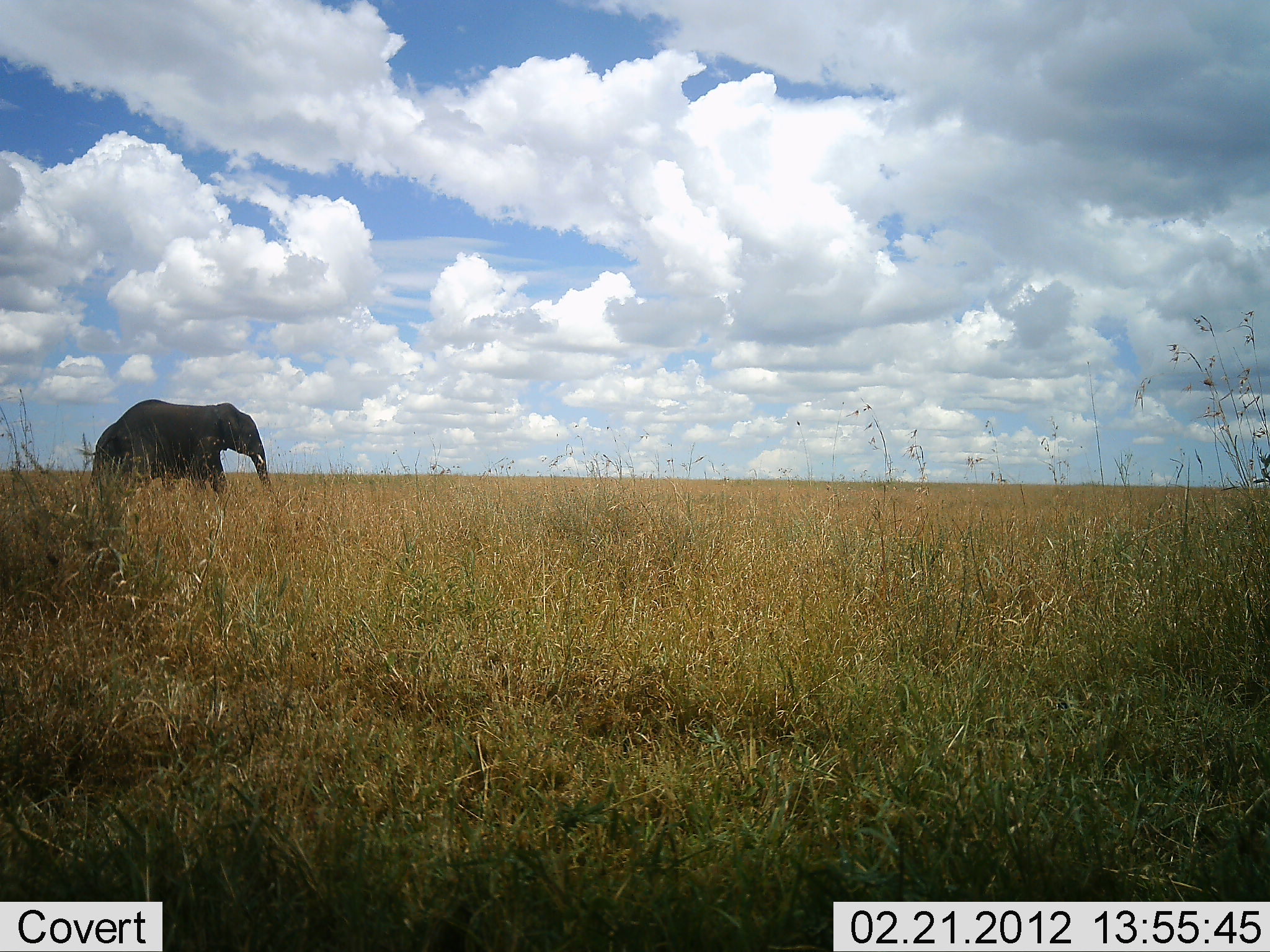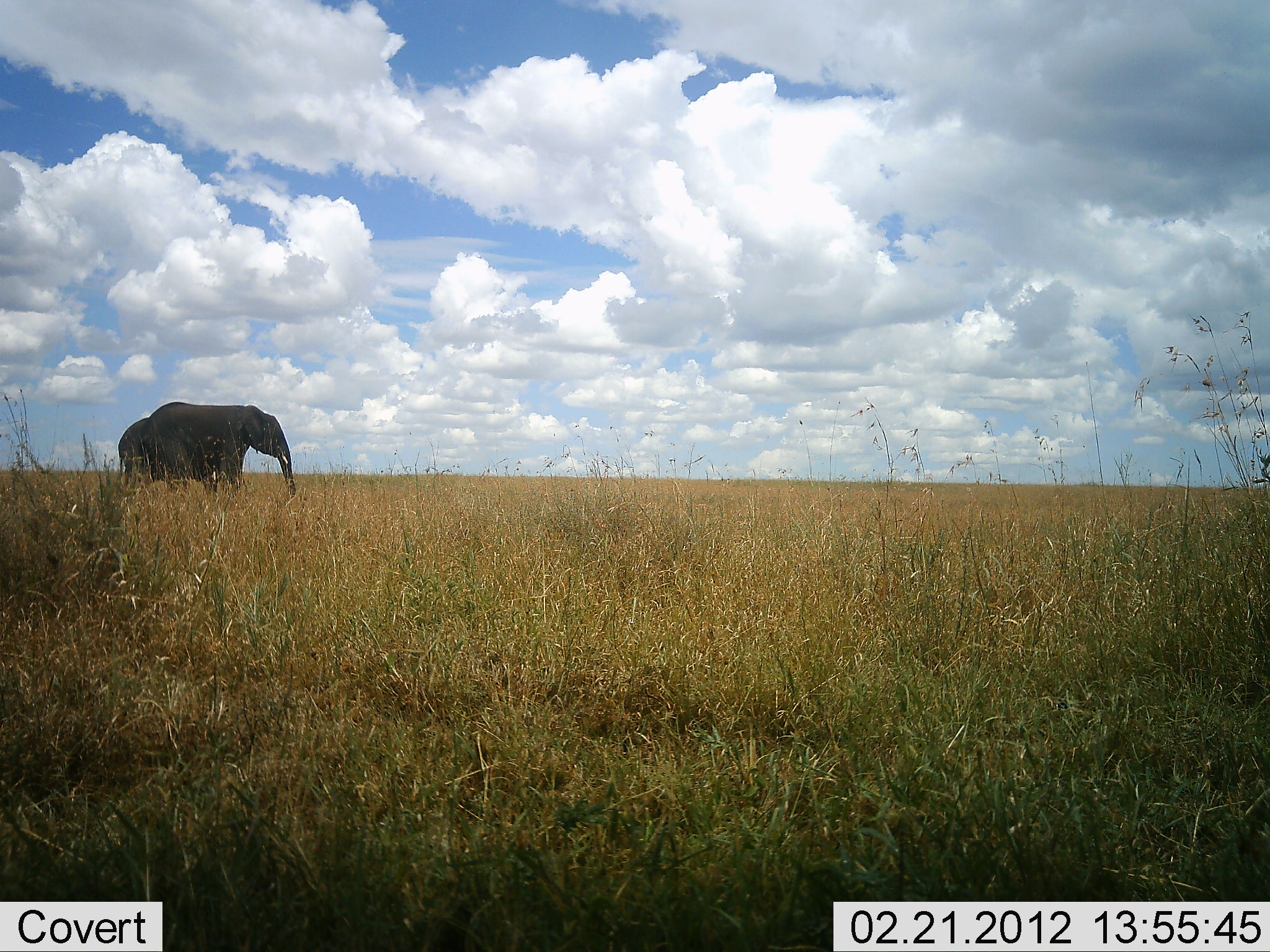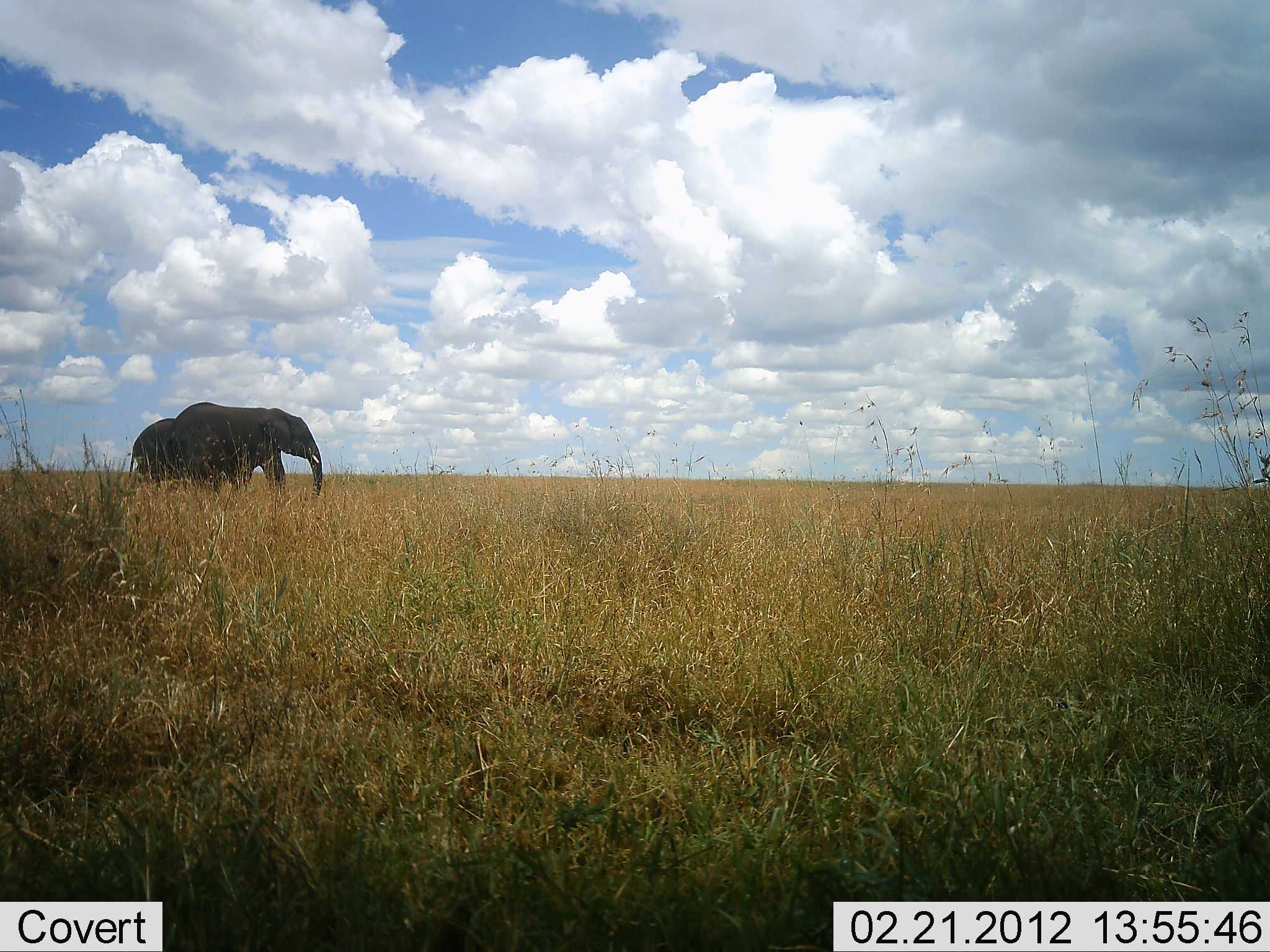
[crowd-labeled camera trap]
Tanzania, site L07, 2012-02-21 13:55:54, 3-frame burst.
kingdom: Animalia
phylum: Chordata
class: Mammalia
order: Proboscidea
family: Elephantidae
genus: Loxodonta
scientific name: Loxodonta africana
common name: african bush elephant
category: elephant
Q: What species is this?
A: Elephant (african bush elephant) (Loxodonta africana).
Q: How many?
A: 2.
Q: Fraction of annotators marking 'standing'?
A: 0%.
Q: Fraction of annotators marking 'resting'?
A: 0%.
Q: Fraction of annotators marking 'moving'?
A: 100%.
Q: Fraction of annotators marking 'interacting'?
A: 0%.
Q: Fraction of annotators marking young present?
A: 0%.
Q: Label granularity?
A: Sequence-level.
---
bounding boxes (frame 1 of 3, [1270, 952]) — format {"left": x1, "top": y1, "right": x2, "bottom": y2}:
animal: {"left": 82, "top": 398, "right": 271, "bottom": 515}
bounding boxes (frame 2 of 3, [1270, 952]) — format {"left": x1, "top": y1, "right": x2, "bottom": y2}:
animal: {"left": 114, "top": 399, "right": 303, "bottom": 515}; {"left": 117, "top": 419, "right": 154, "bottom": 484}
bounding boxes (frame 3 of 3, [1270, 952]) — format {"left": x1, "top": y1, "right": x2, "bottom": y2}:
animal: {"left": 160, "top": 399, "right": 329, "bottom": 507}; {"left": 128, "top": 418, "right": 175, "bottom": 490}